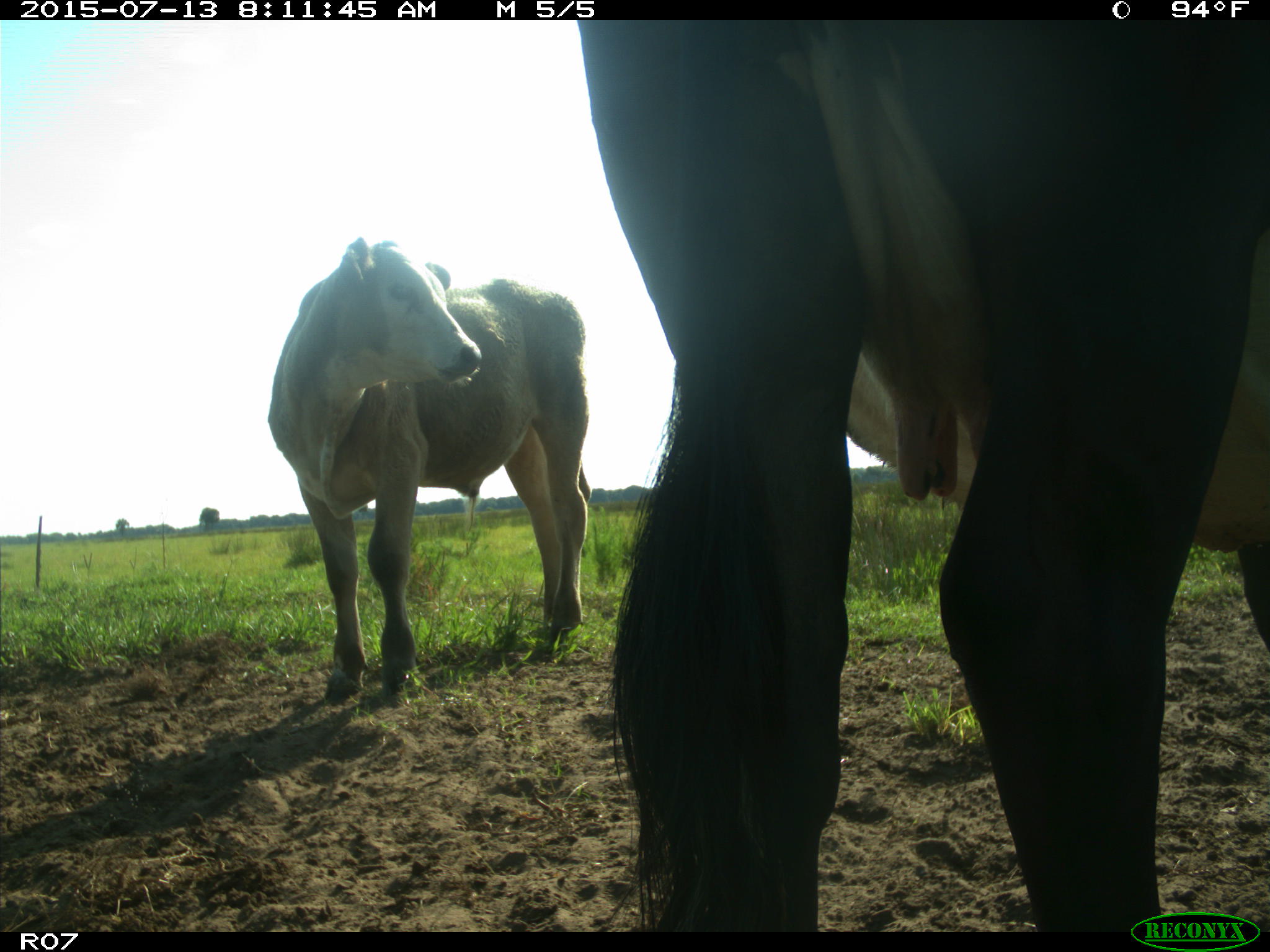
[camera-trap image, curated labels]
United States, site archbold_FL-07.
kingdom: Animalia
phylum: Chordata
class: Mammalia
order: Artiodactyla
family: Bovidae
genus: Bos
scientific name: Bos taurus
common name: domestic cow